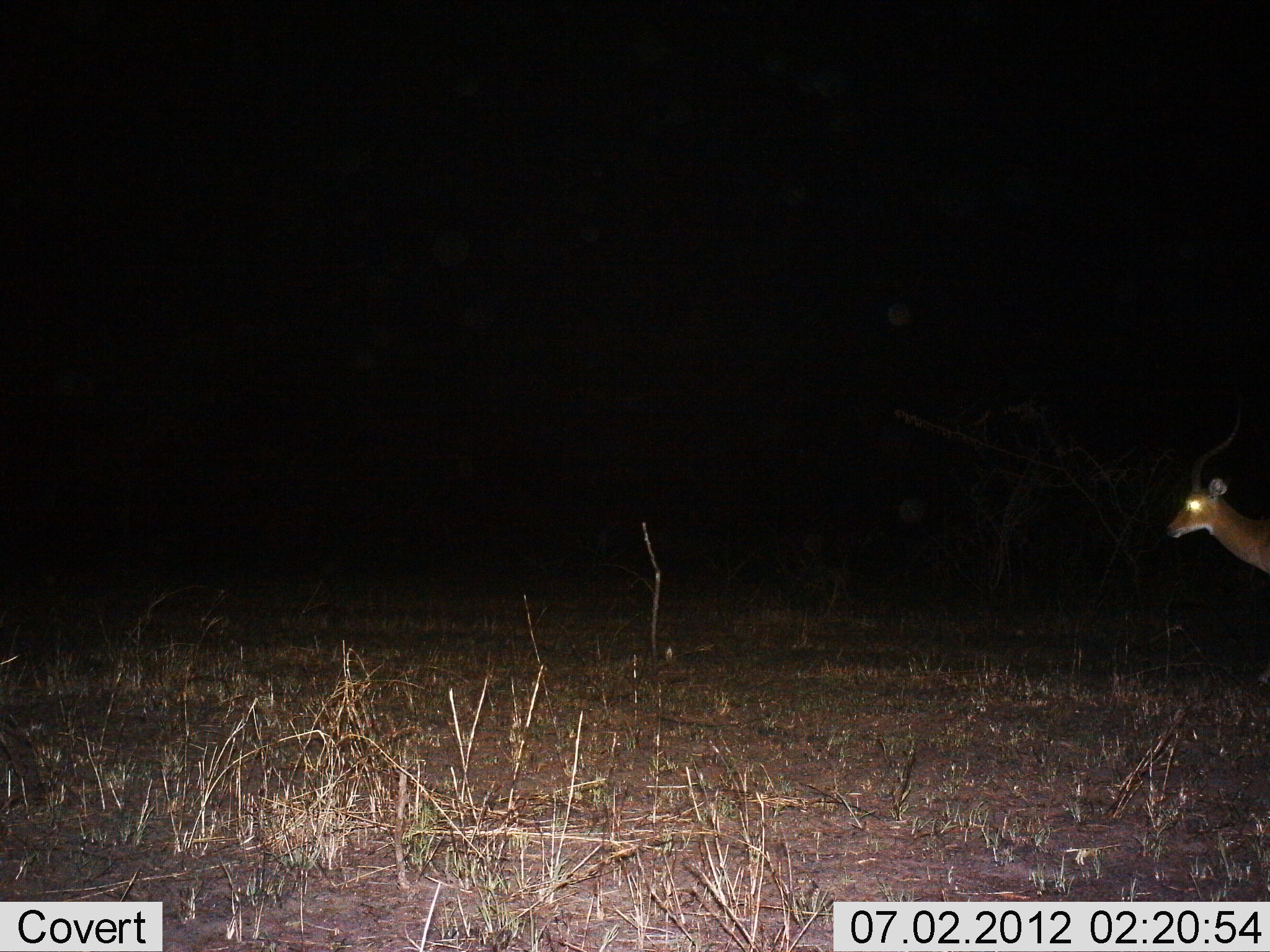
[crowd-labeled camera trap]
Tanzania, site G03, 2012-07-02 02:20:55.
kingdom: Animalia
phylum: Chordata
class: Mammalia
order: Artiodactyla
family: Bovidae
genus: Aepyceros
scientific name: Aepyceros melampus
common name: impala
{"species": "impala (Aepyceros melampus)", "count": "1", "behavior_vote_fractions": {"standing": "30%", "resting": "0%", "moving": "70%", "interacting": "0%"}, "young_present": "0%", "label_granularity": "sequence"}